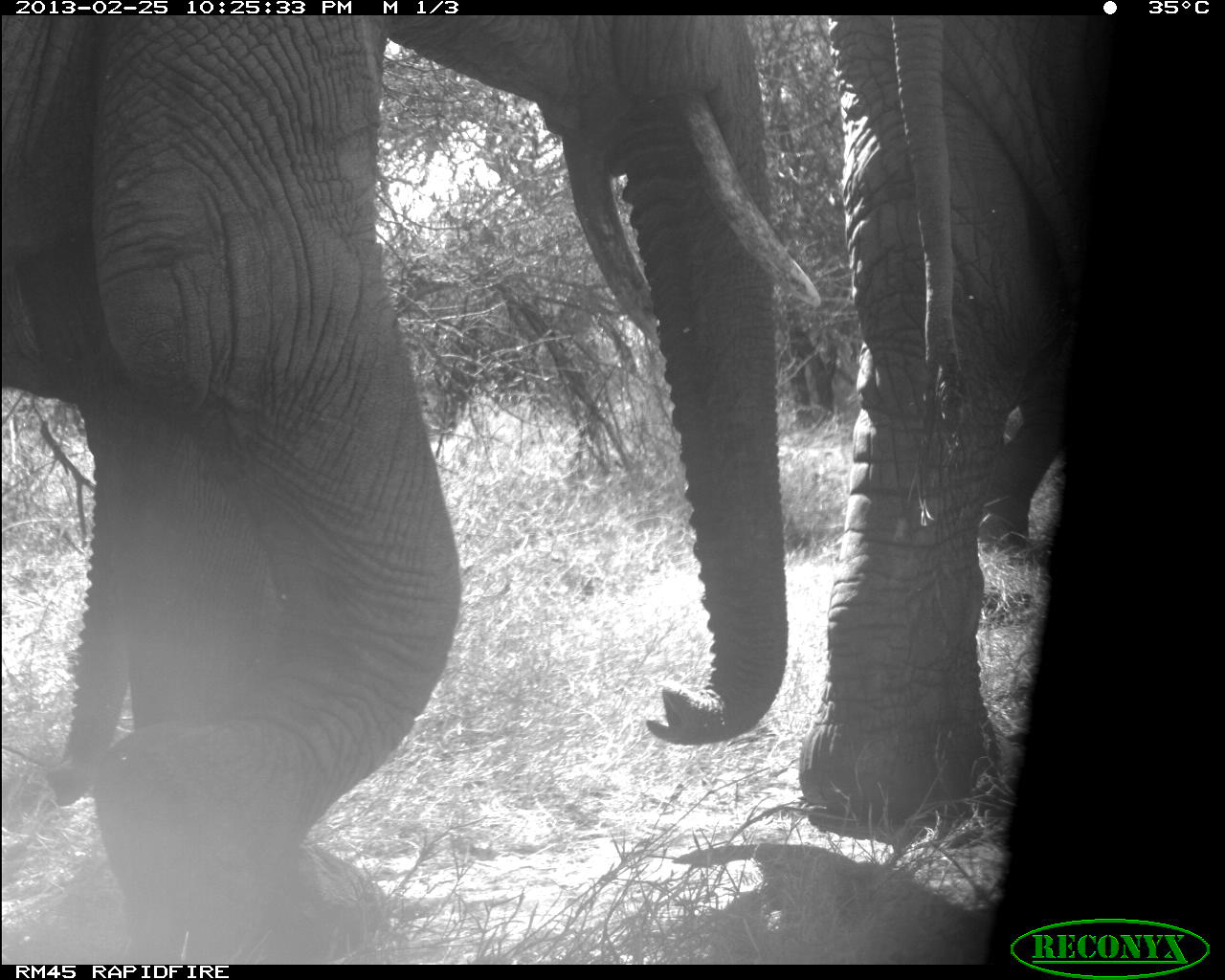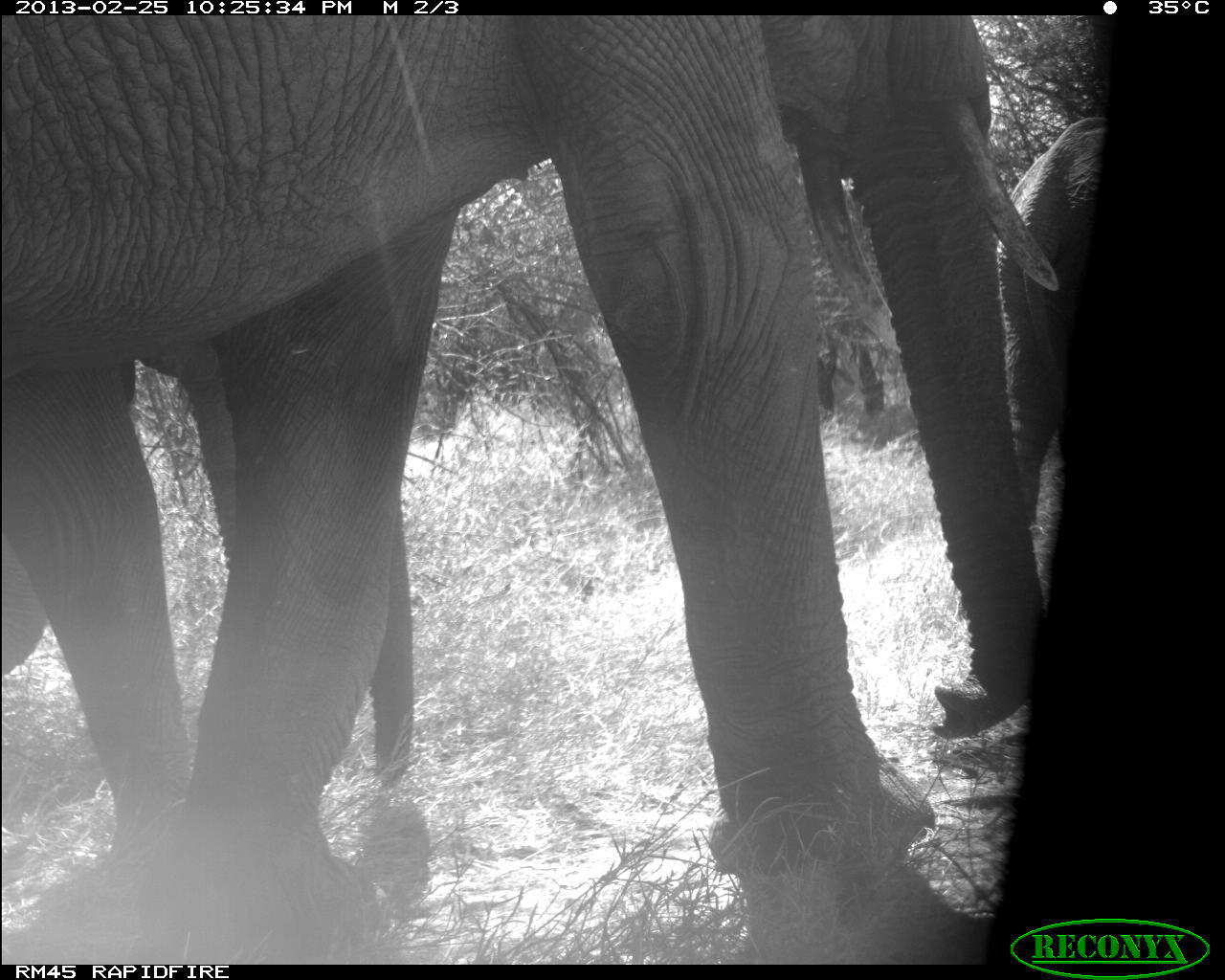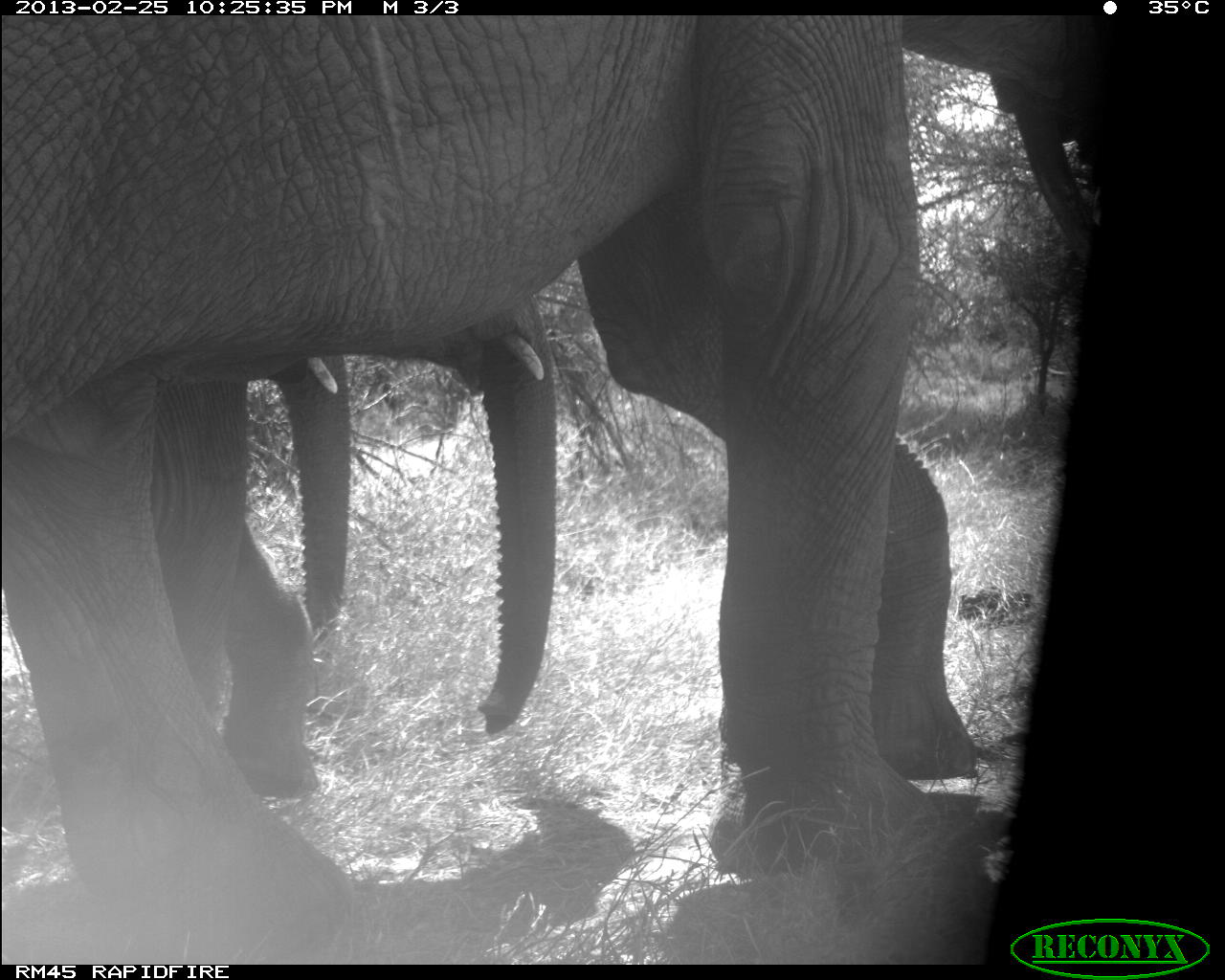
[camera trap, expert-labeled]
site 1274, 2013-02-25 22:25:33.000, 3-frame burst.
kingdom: Animalia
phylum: Chordata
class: Mammalia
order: Proboscidea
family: Elephantidae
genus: Loxodonta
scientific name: Loxodonta africana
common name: african bush elephant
Loxodonta africana (african bush elephant), count 2.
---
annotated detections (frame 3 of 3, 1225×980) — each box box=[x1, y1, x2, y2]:
loxodonta africana: box=[0, 10, 1084, 964]; box=[145, 301, 561, 794]; box=[255, 350, 364, 630]